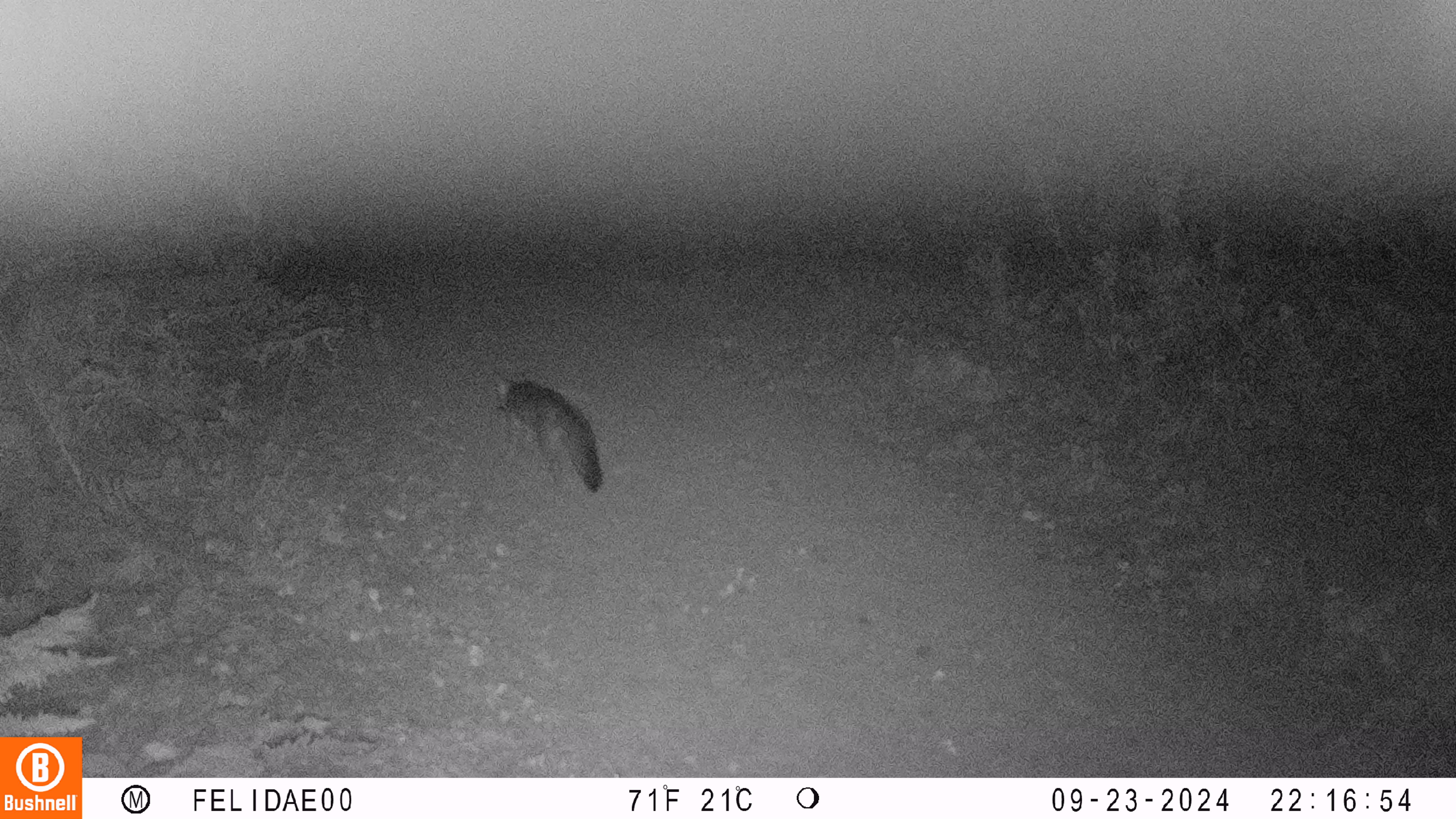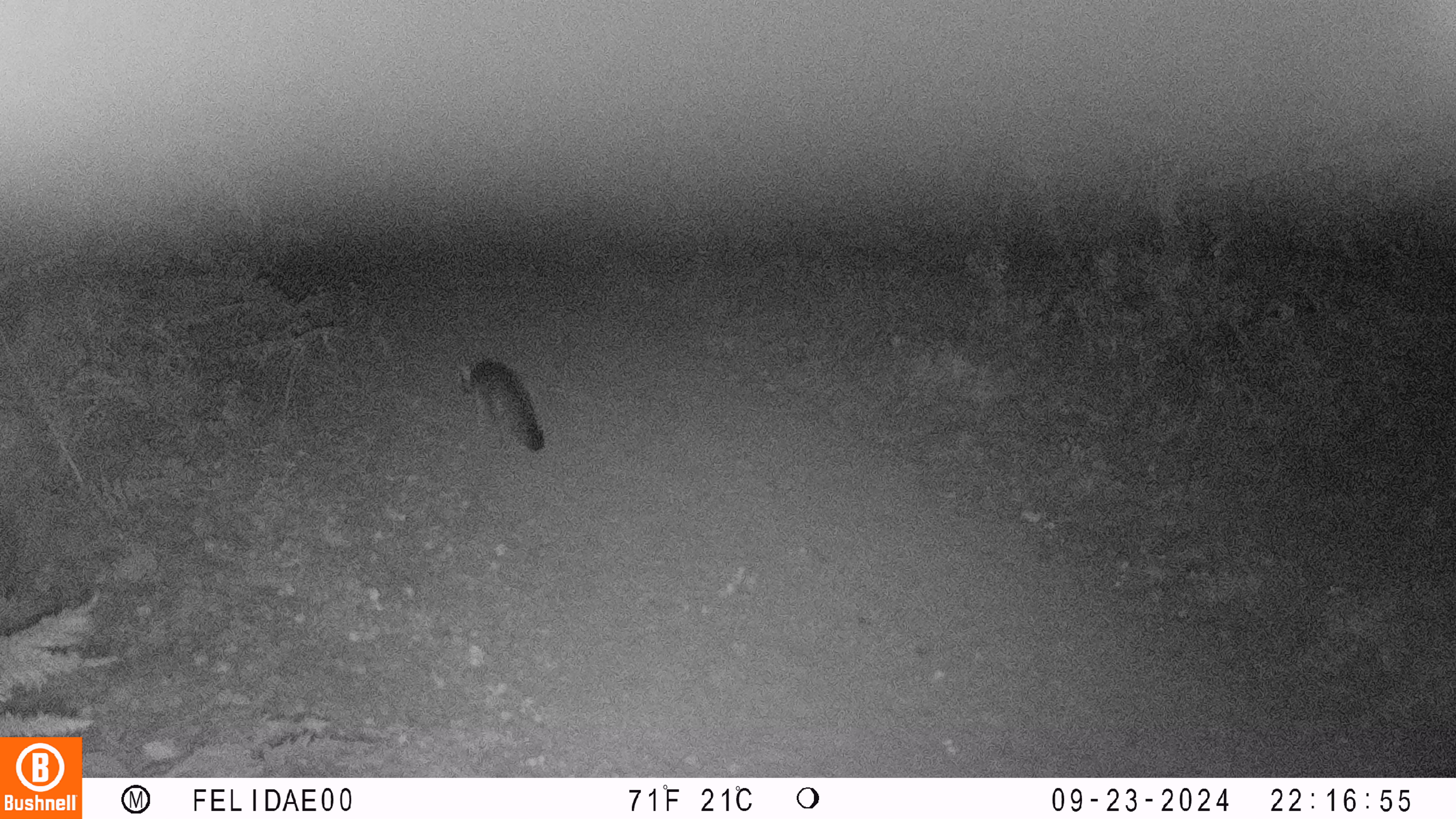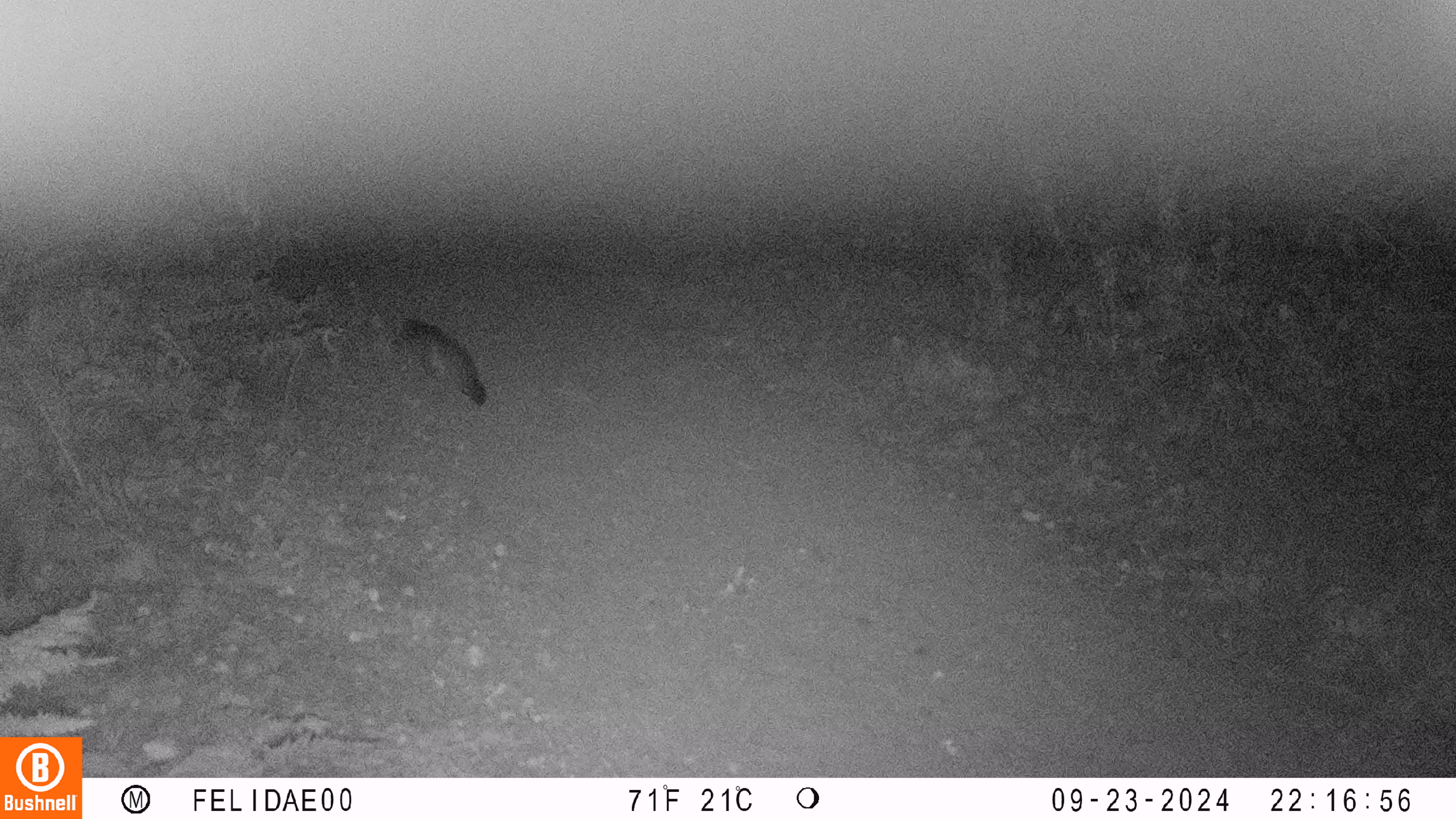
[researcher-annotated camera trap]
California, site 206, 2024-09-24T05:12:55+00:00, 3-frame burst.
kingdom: Animalia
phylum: Chordata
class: Mammalia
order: Carnivora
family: Canidae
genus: Urocyon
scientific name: Urocyon cinereoargenteus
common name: gray fox